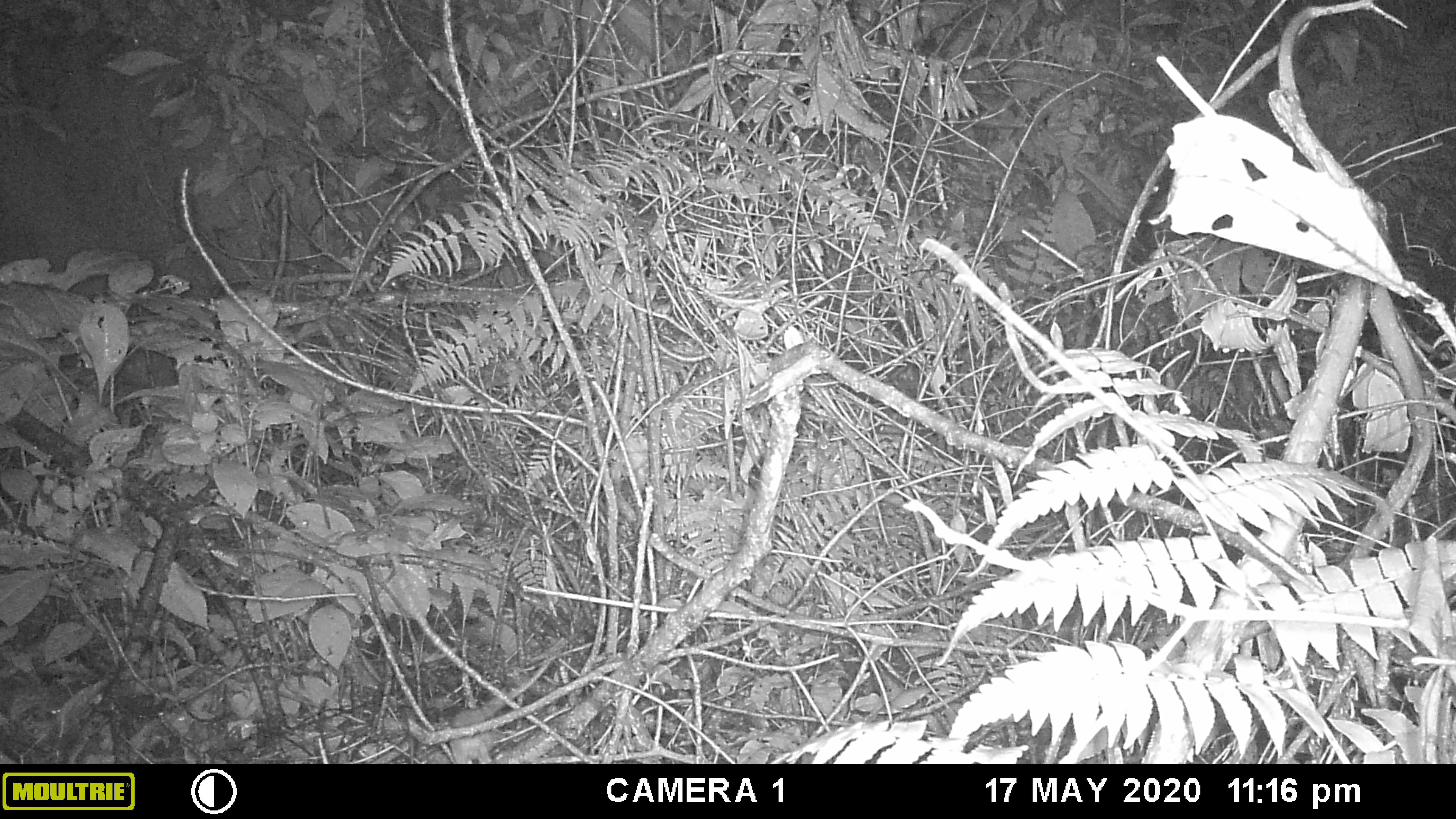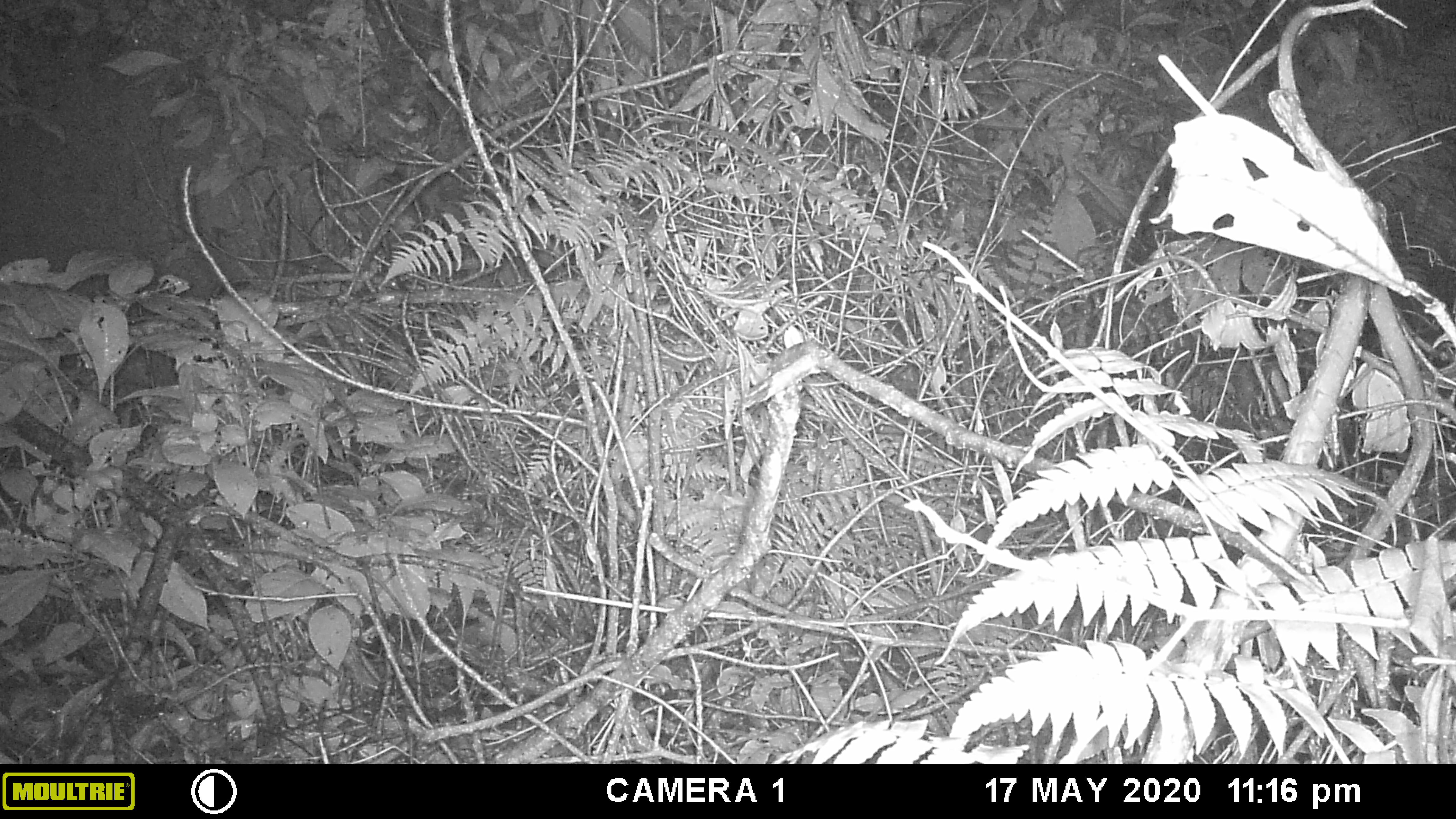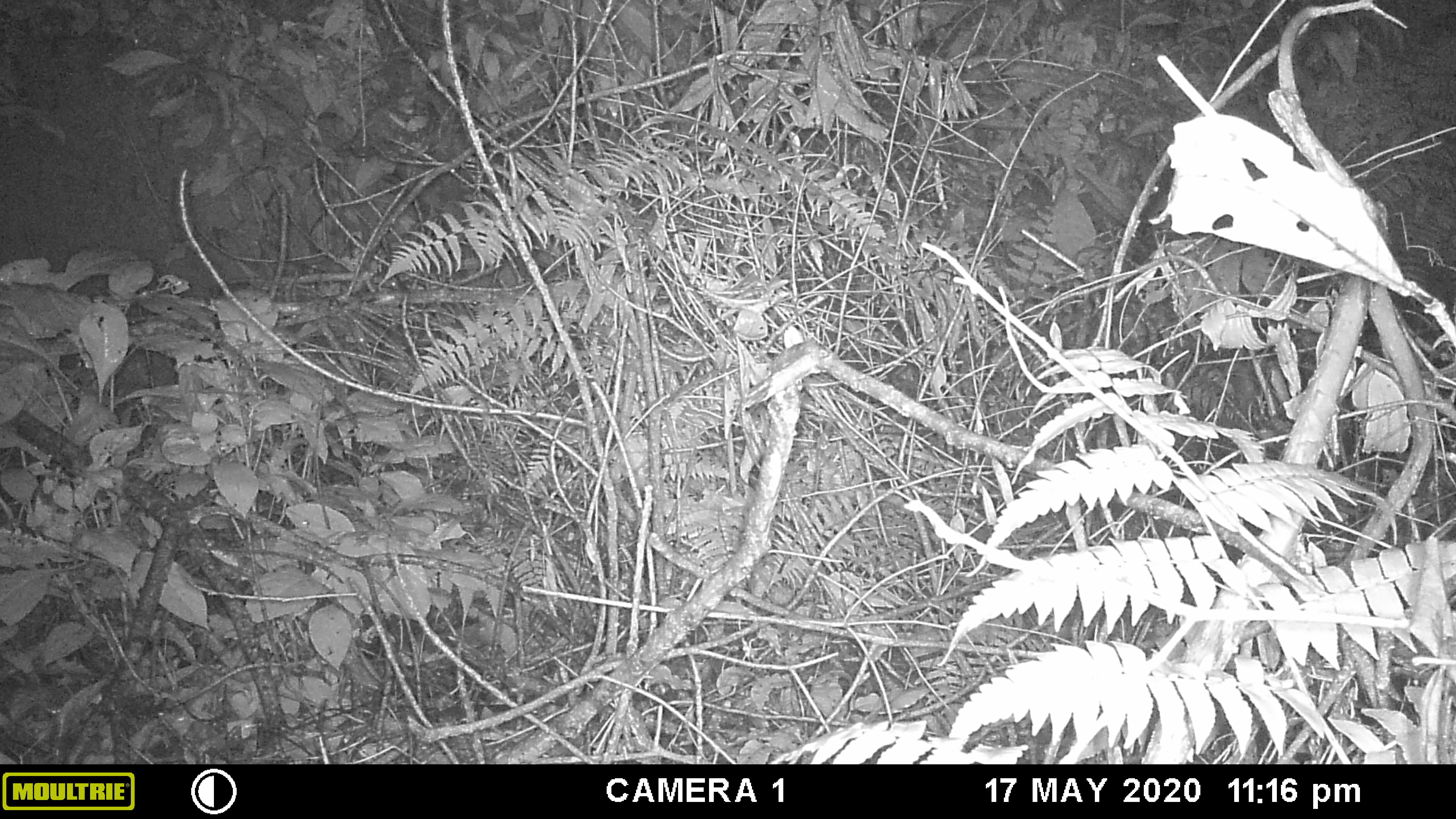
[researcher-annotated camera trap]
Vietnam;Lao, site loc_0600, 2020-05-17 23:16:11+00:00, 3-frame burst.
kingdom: Animalia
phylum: Chordata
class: Mammalia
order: Rodentia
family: Muridae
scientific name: Muridae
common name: old-world mice and rats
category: unidentified murid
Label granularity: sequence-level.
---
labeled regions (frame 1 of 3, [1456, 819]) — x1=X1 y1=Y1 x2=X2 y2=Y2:
unidentified murid: x1=447 y1=661 x2=550 y2=764